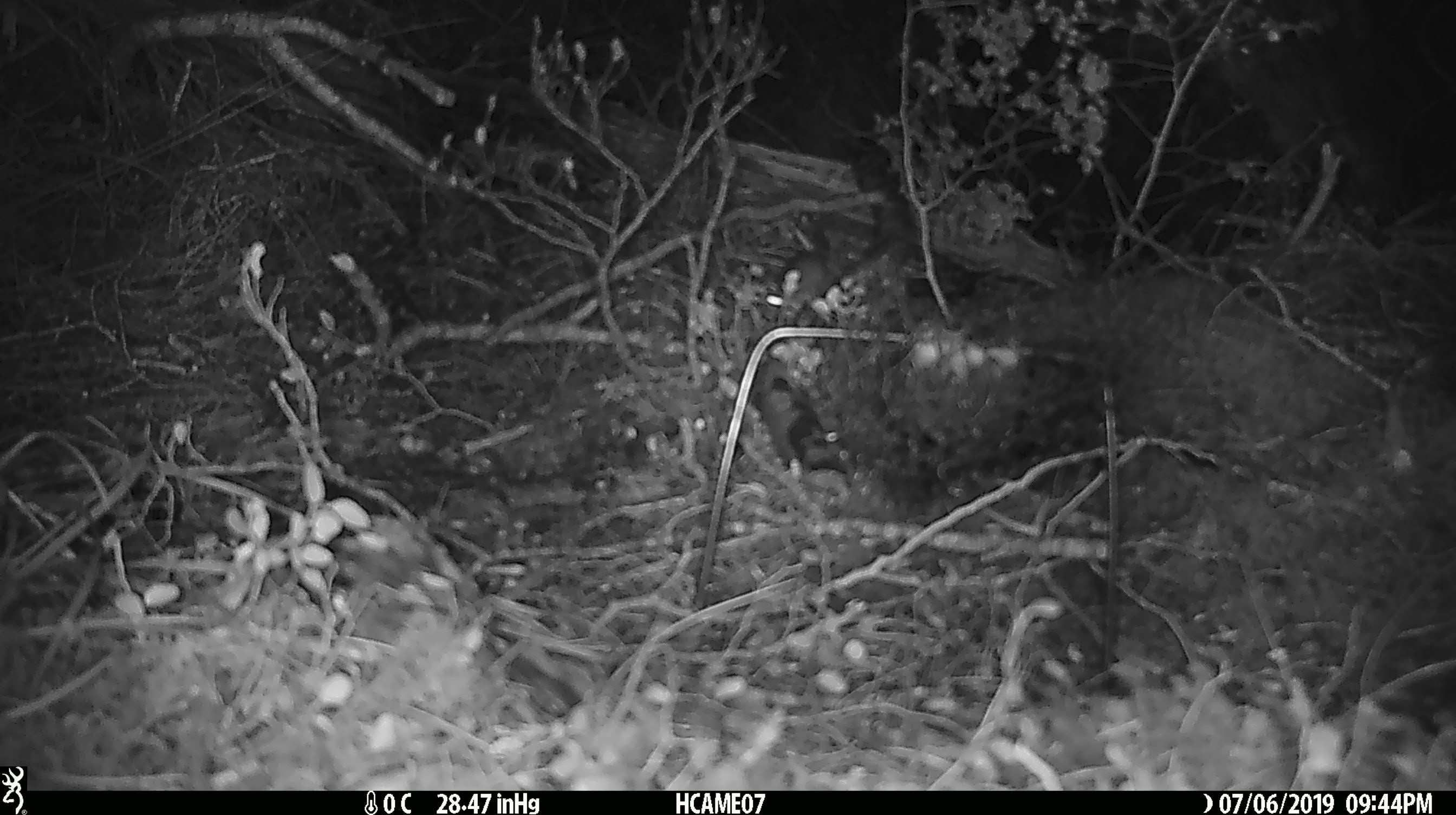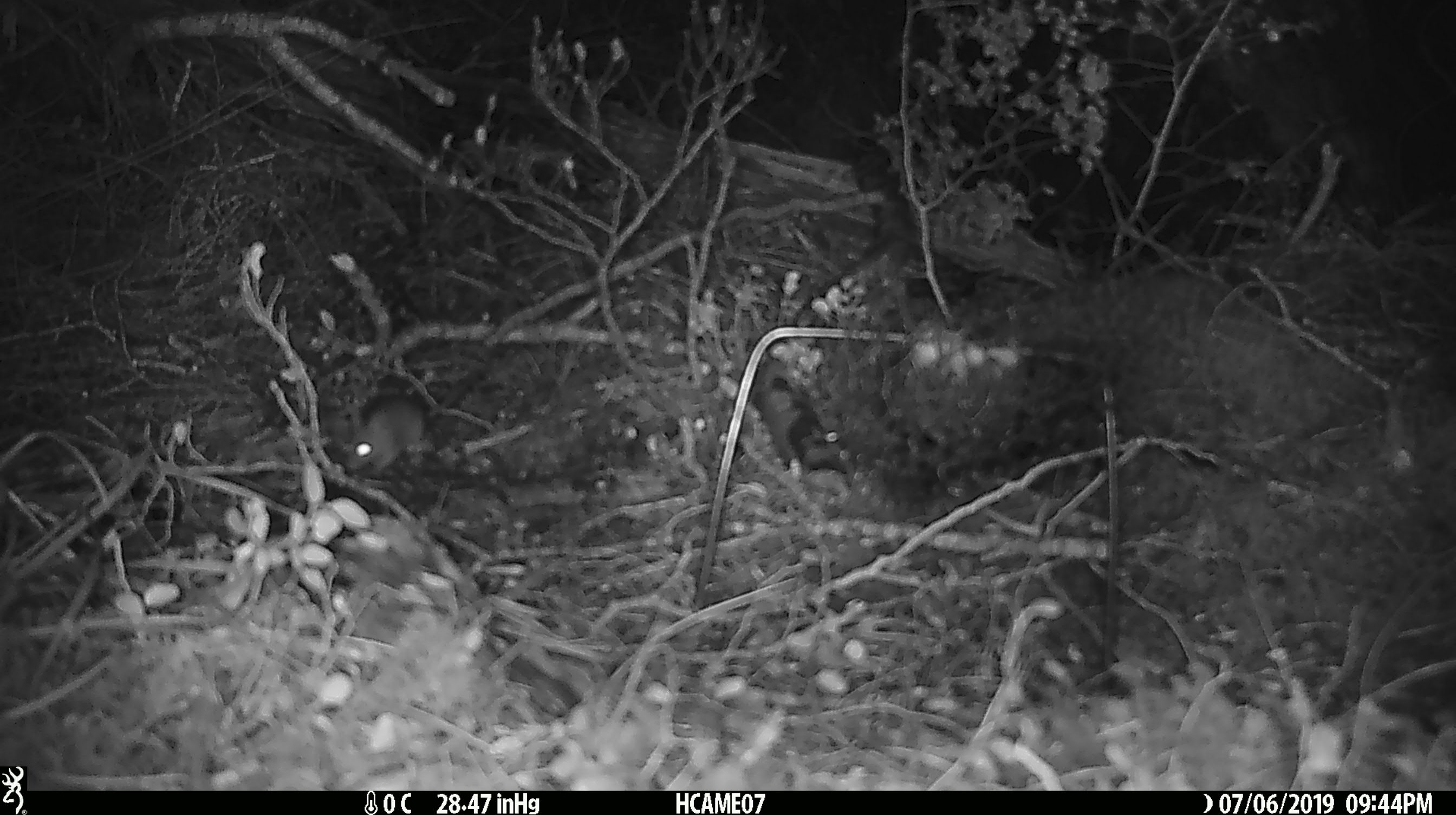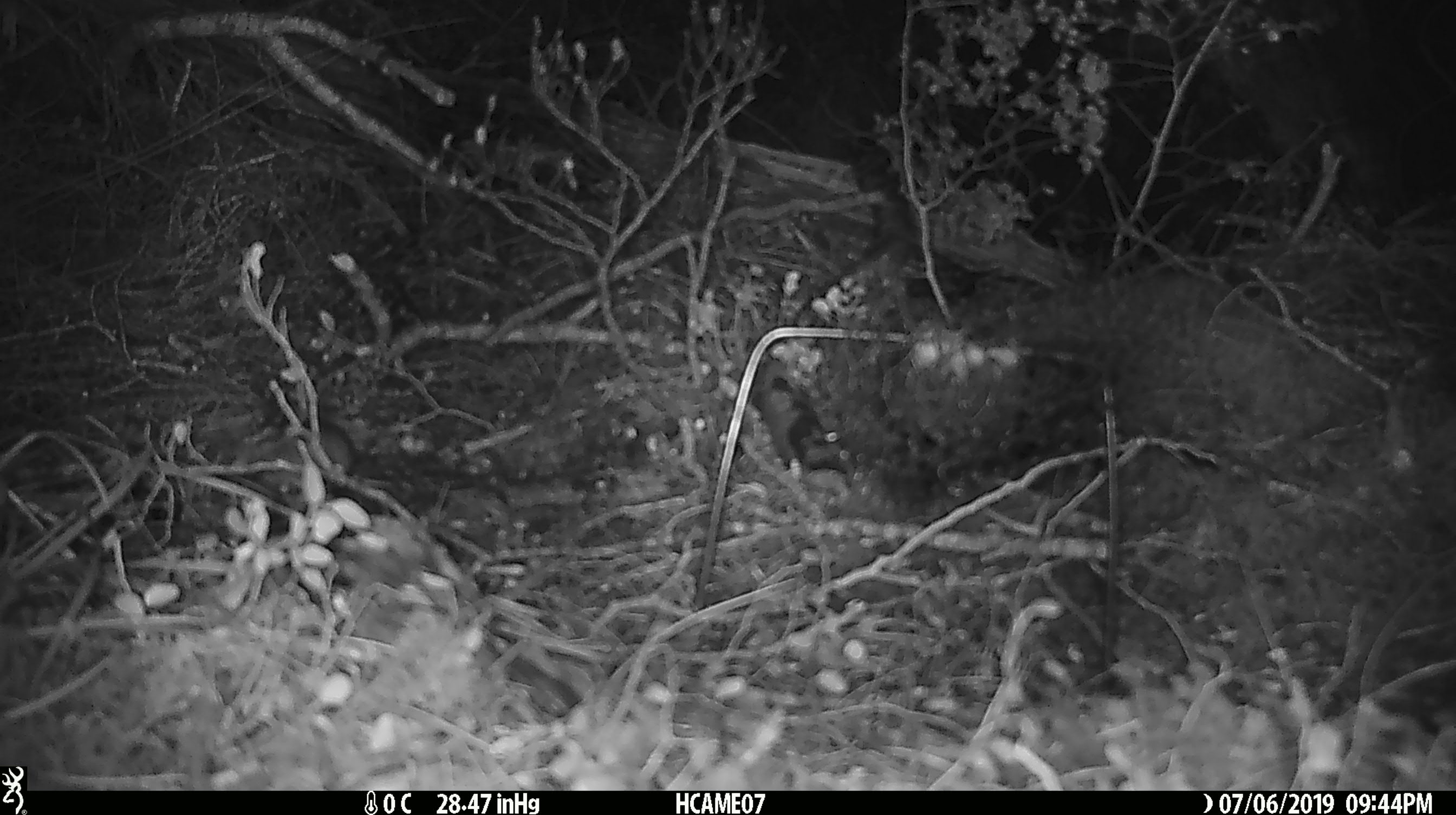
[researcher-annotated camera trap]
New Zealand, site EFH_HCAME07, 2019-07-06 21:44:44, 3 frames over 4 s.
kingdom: Animalia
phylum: Chordata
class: Mammalia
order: Rodentia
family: Muridae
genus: Mus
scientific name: Mus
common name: mouse